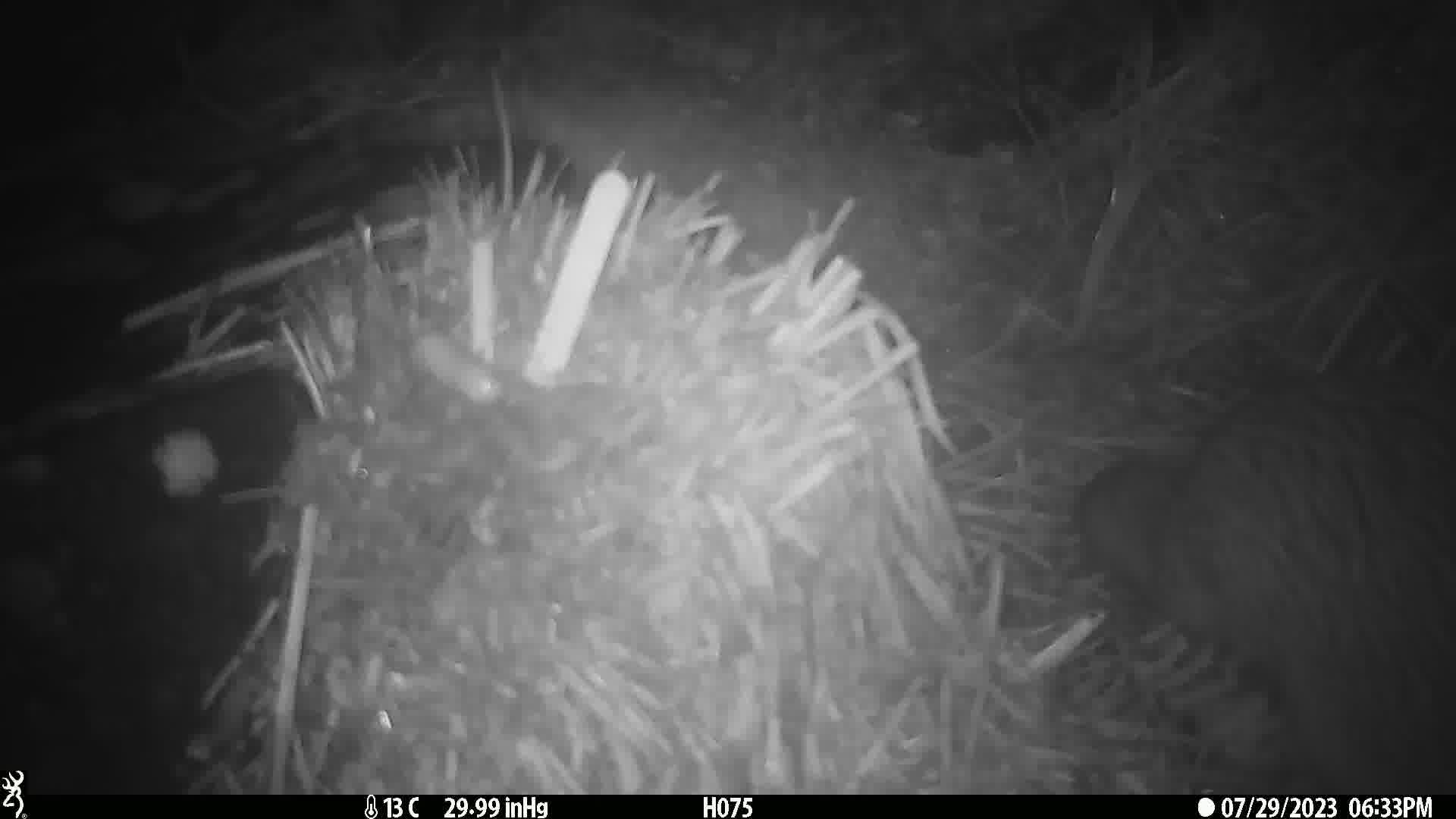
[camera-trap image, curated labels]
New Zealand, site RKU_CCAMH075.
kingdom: Animalia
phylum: Chordata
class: Aves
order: Apterygiformes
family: Apterygidae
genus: Apteryx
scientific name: Apteryx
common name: kiwi